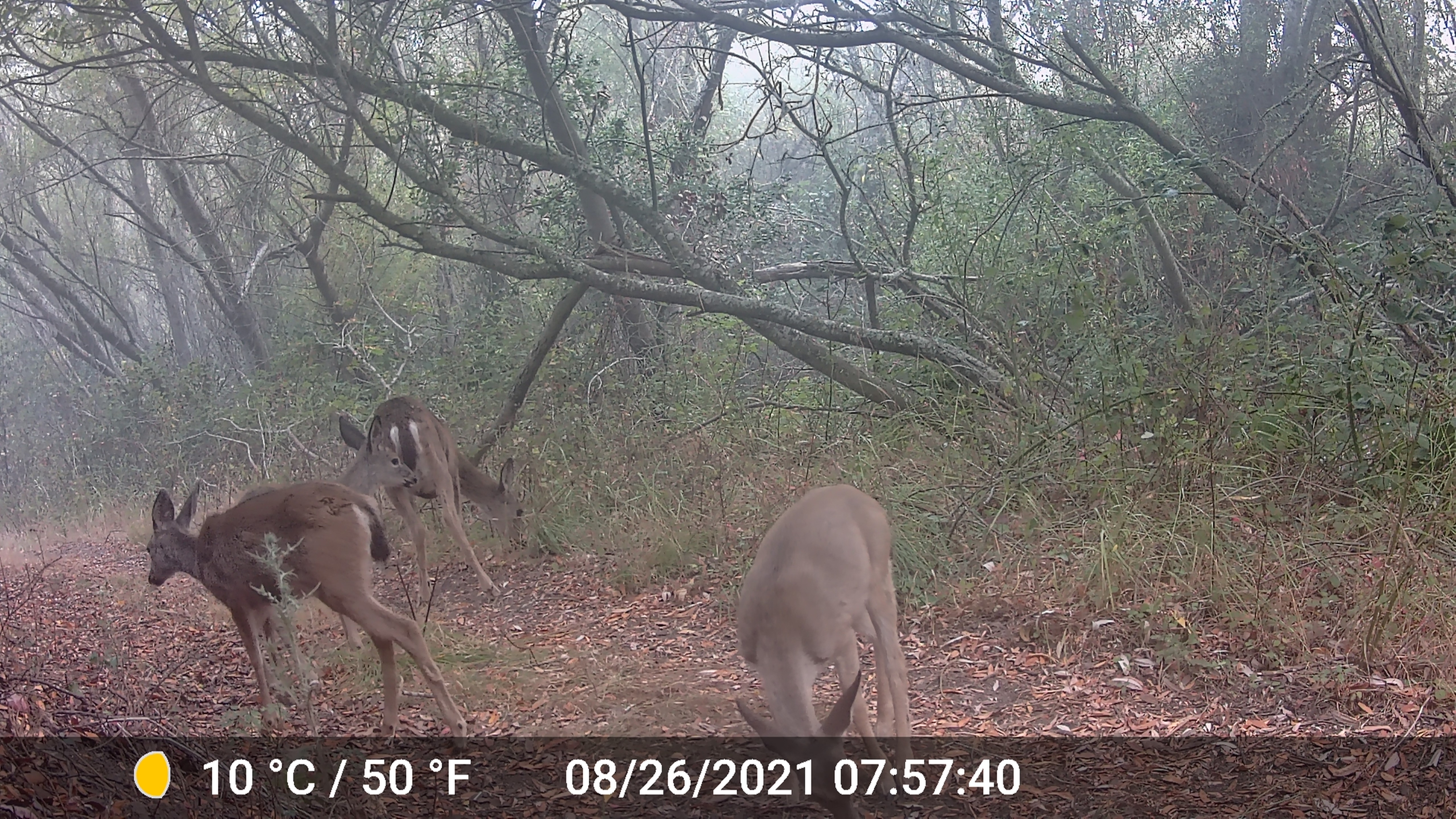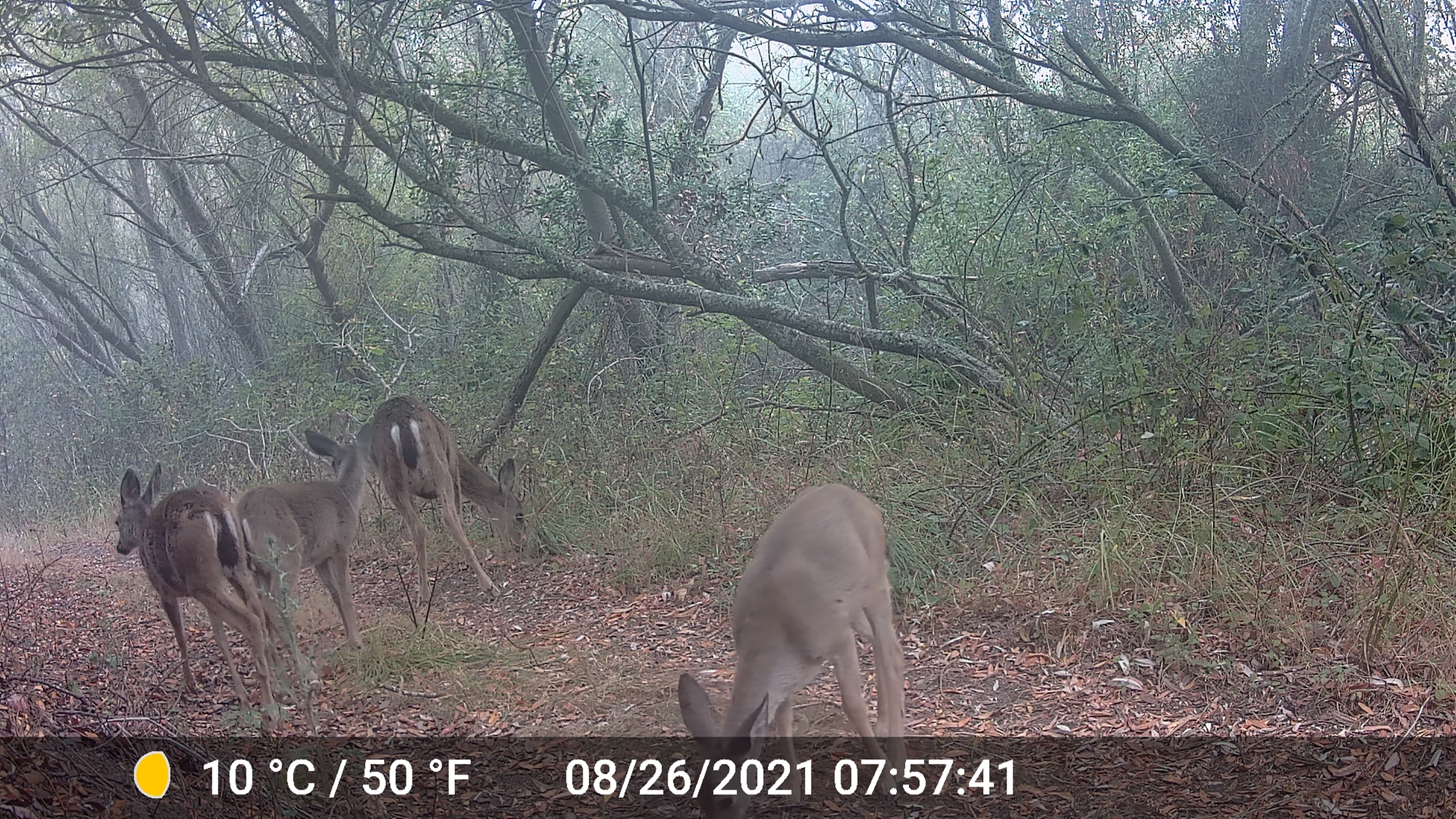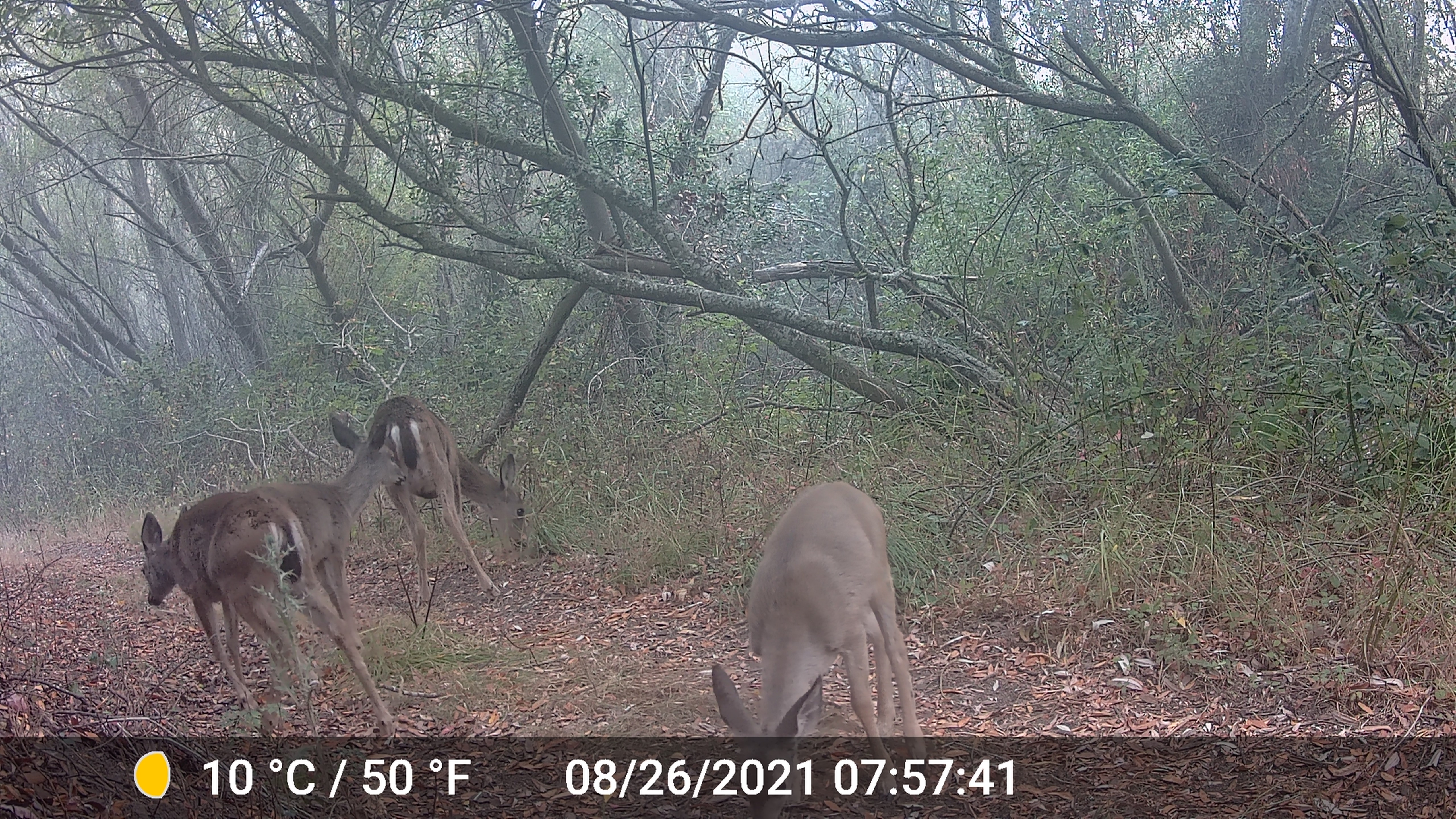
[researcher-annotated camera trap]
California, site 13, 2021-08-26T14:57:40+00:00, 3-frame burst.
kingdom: Animalia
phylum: Chordata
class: Mammalia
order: Artiodactyla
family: Cervidae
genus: Odocoileus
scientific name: Odocoileus hemionus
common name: mule deer